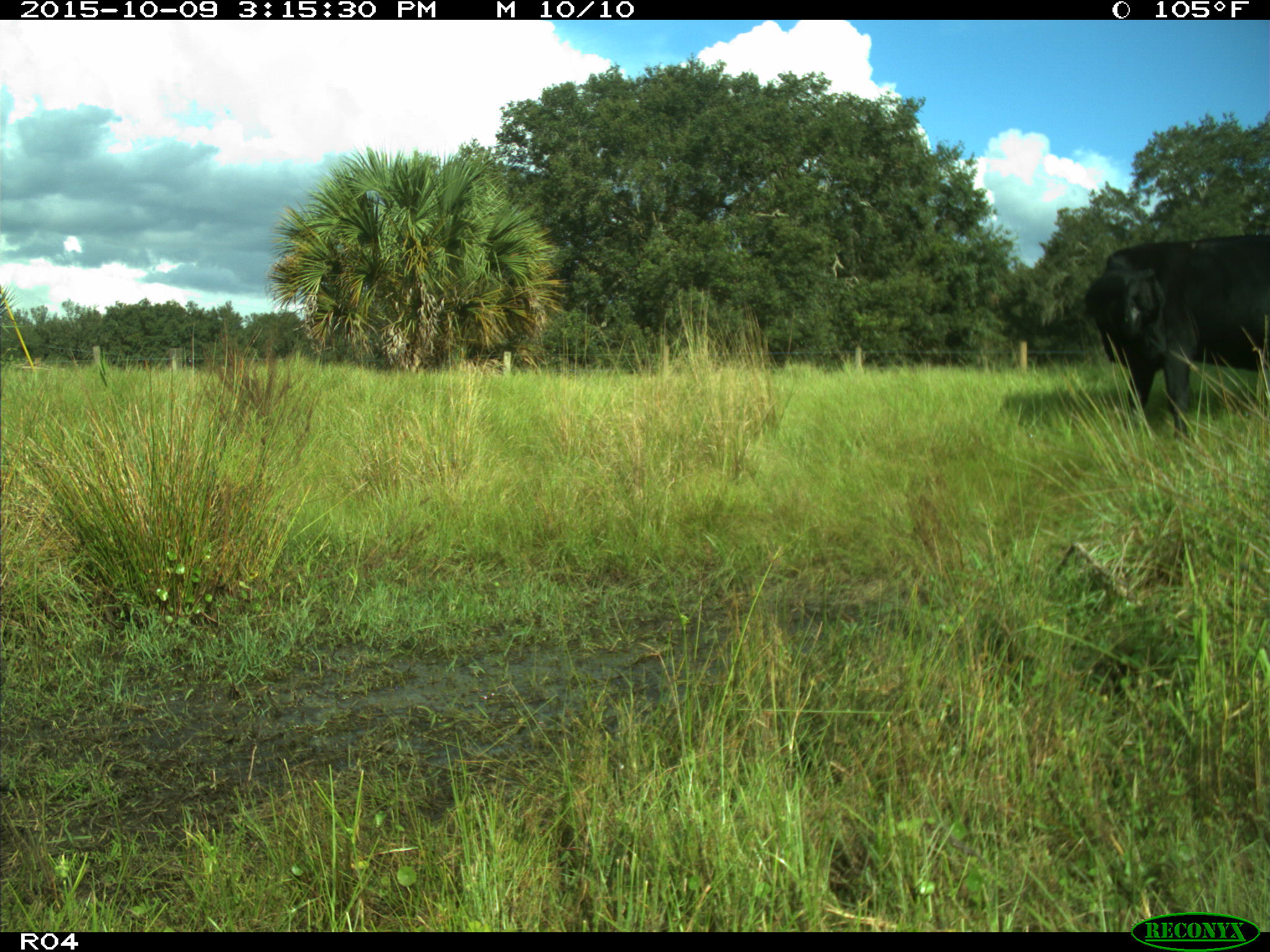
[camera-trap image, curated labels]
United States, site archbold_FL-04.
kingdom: Animalia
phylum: Chordata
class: Mammalia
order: Artiodactyla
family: Bovidae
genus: Bos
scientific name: Bos taurus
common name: domestic cow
Bos taurus (domestic cow).